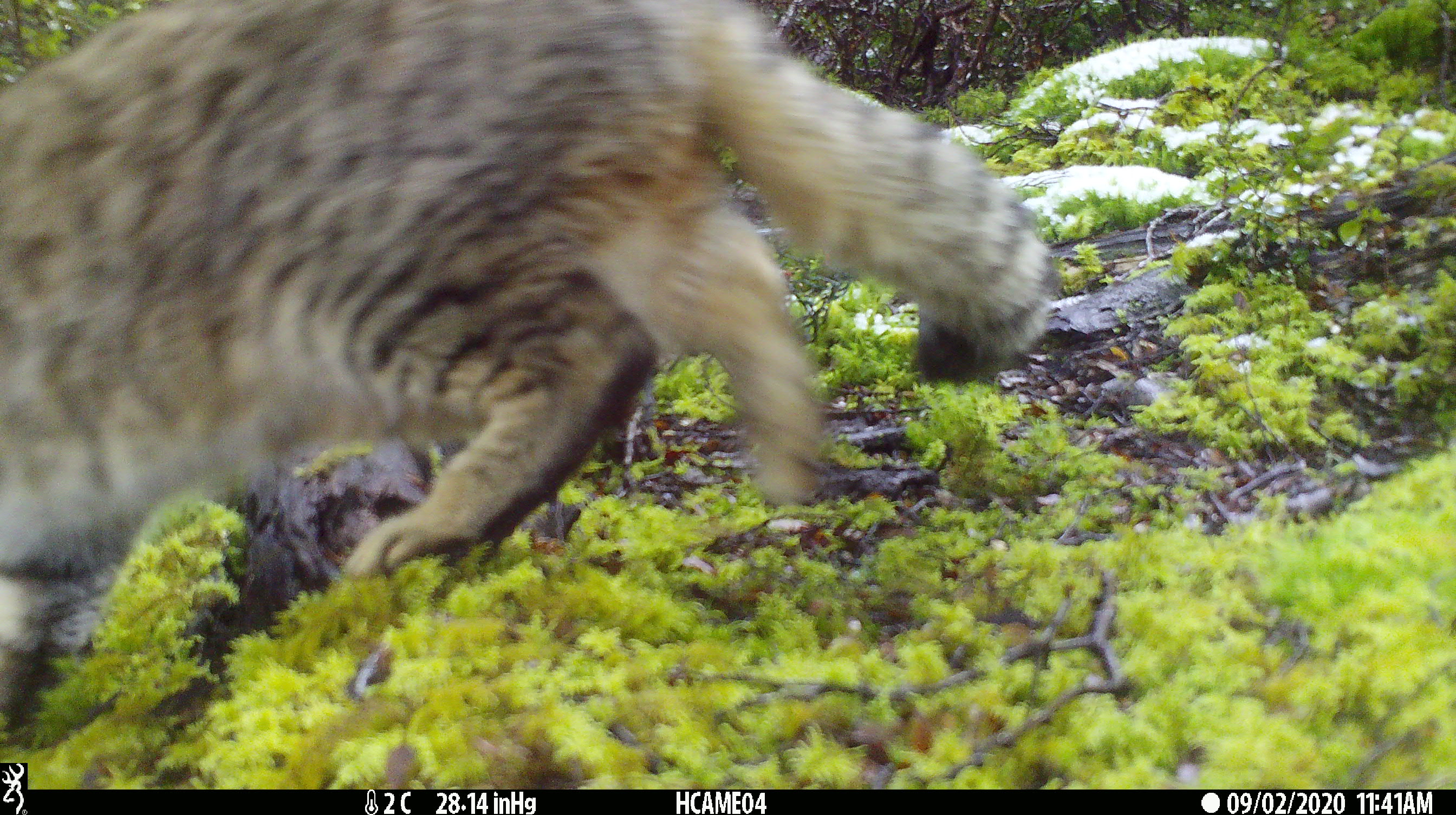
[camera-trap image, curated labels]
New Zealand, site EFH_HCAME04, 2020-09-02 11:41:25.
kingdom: Animalia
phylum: Chordata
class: Mammalia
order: Carnivora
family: Felidae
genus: Felis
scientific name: Felis catus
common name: domestic cat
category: cat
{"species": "cat (domestic cat) (Felis catus)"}